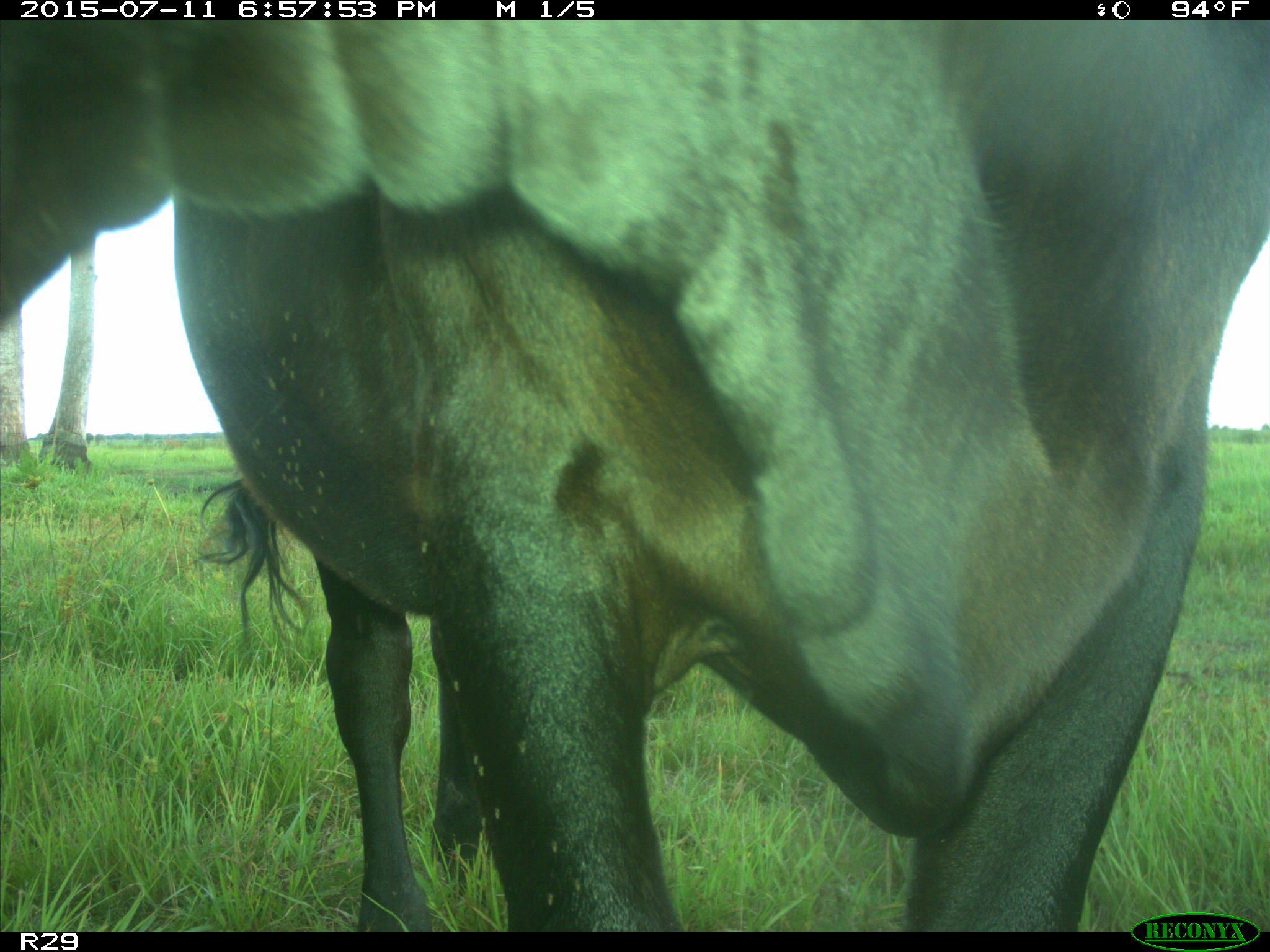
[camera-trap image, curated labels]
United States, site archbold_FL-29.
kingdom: Animalia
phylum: Chordata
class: Mammalia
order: Artiodactyla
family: Bovidae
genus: Bos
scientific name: Bos taurus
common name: domestic cow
Bos taurus (domestic cow).